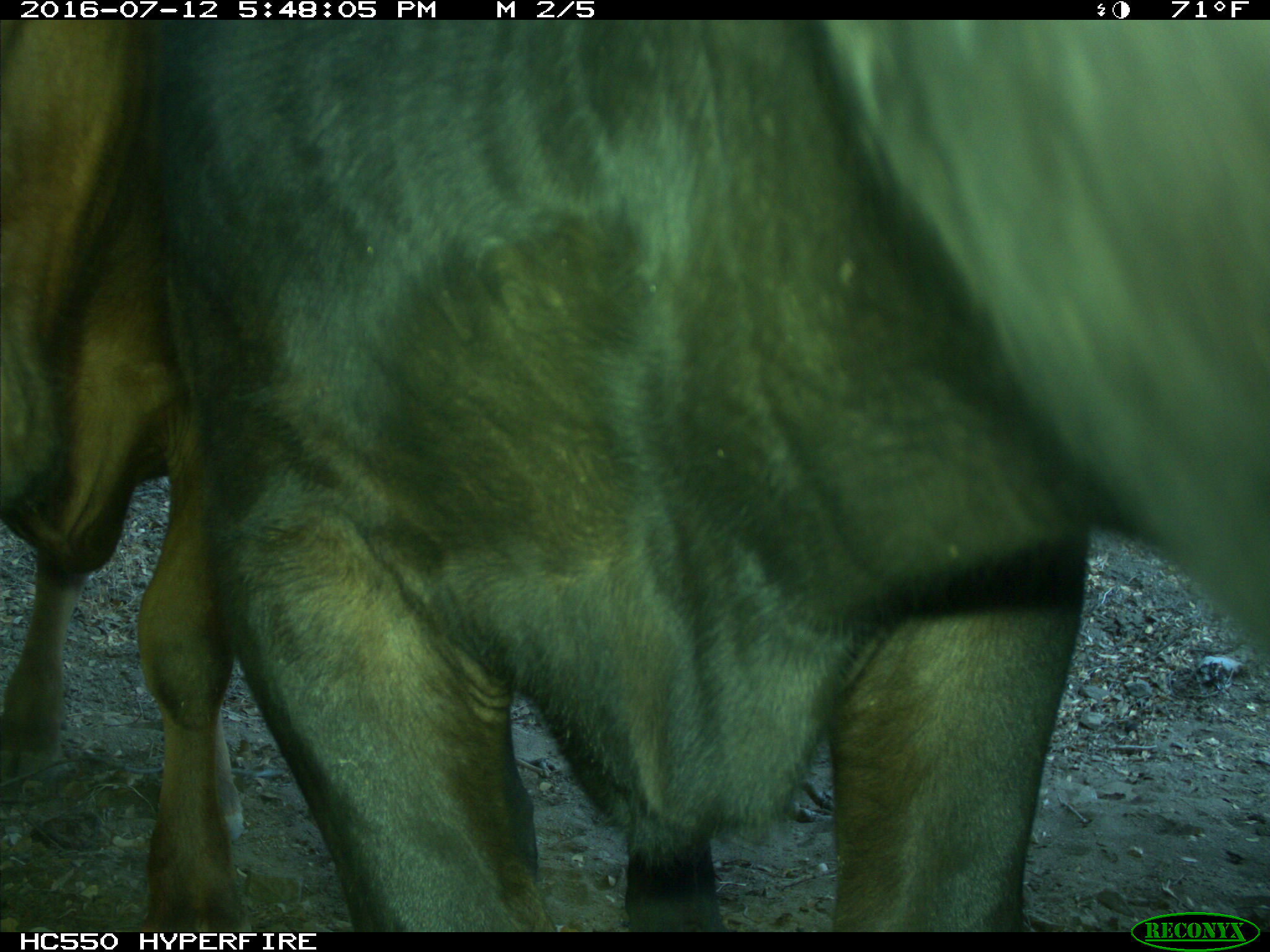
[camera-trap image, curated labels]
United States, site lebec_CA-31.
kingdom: Animalia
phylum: Chordata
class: Mammalia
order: Artiodactyla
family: Bovidae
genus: Bos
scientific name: Bos taurus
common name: domestic cow